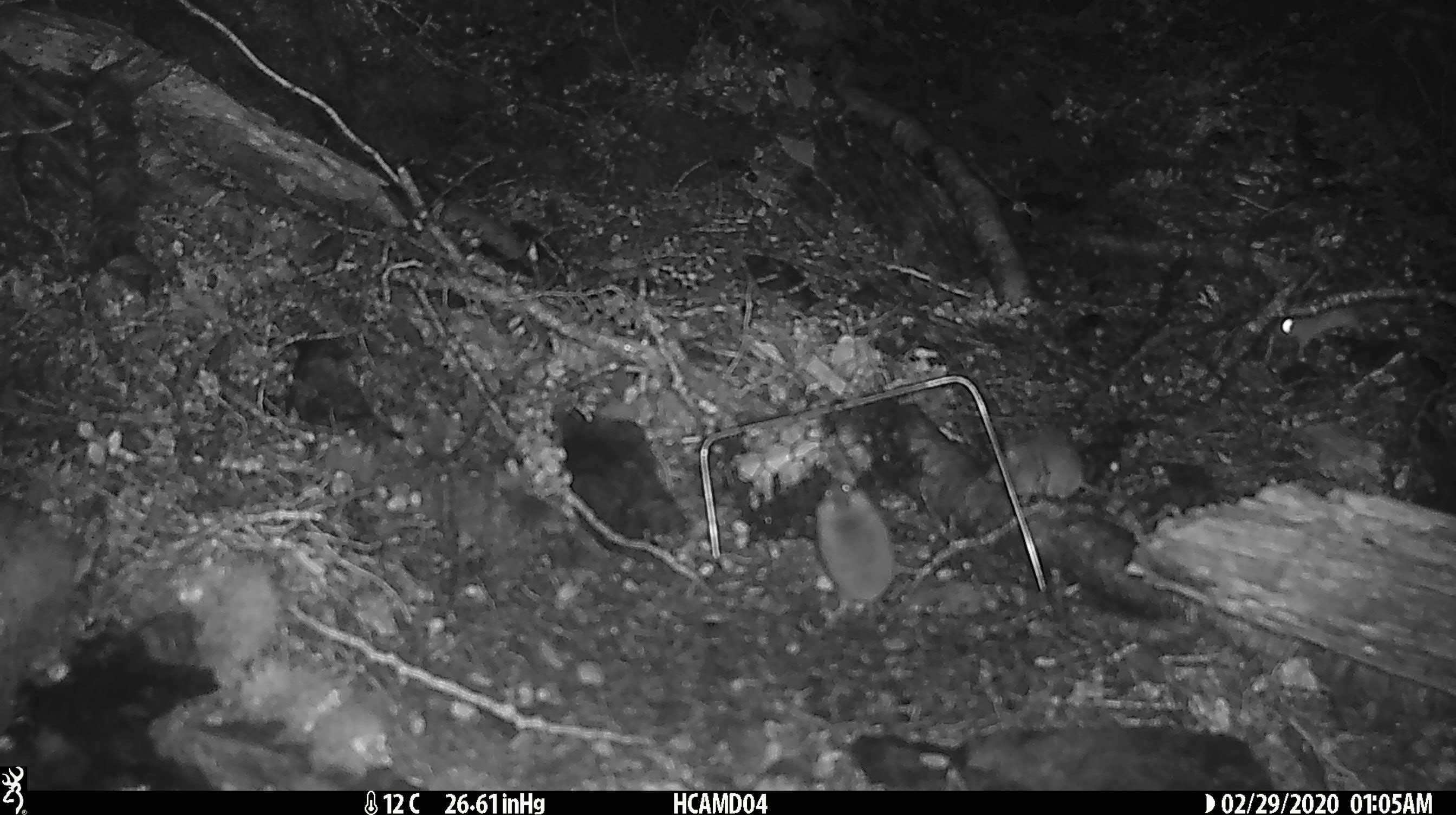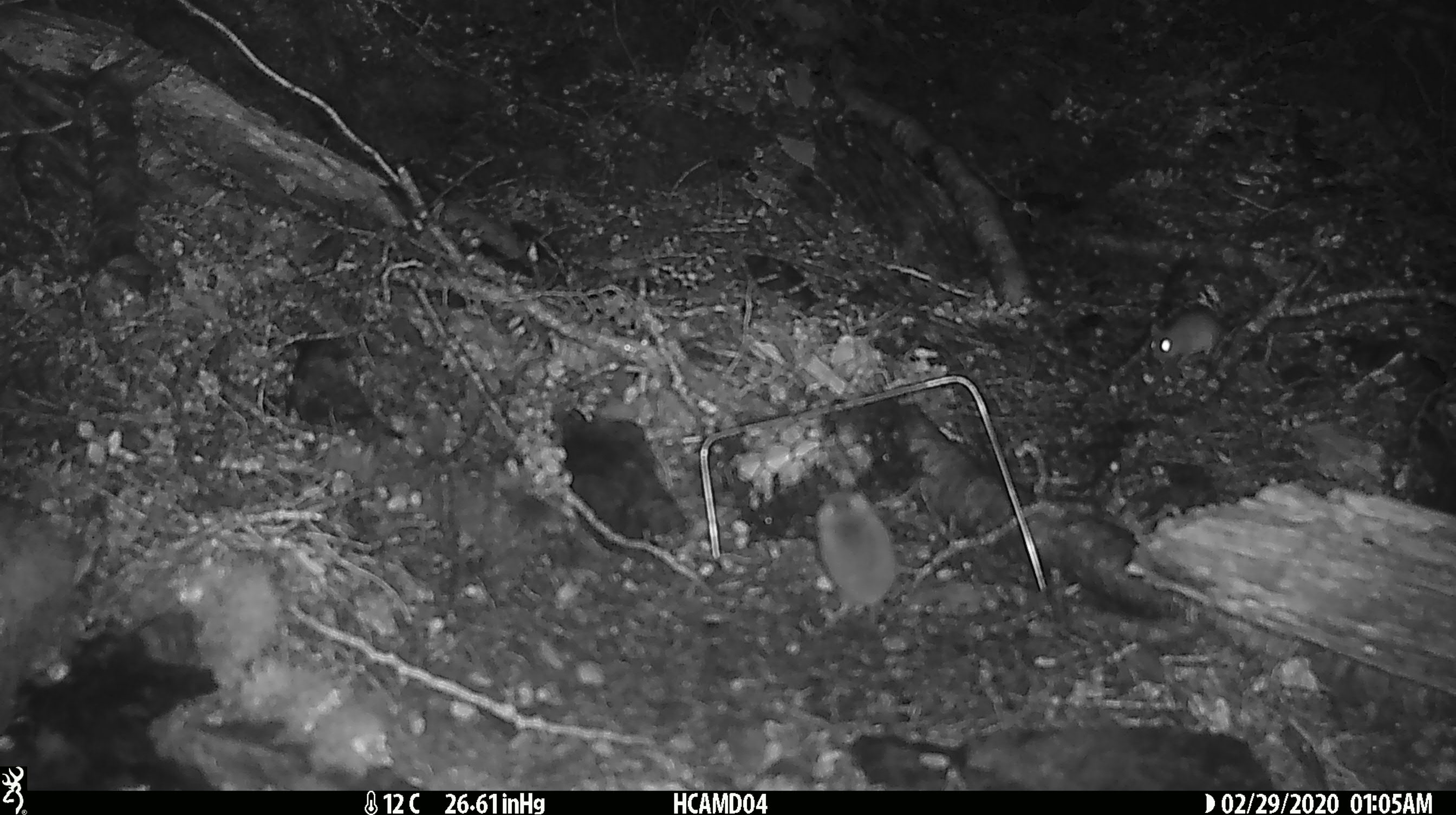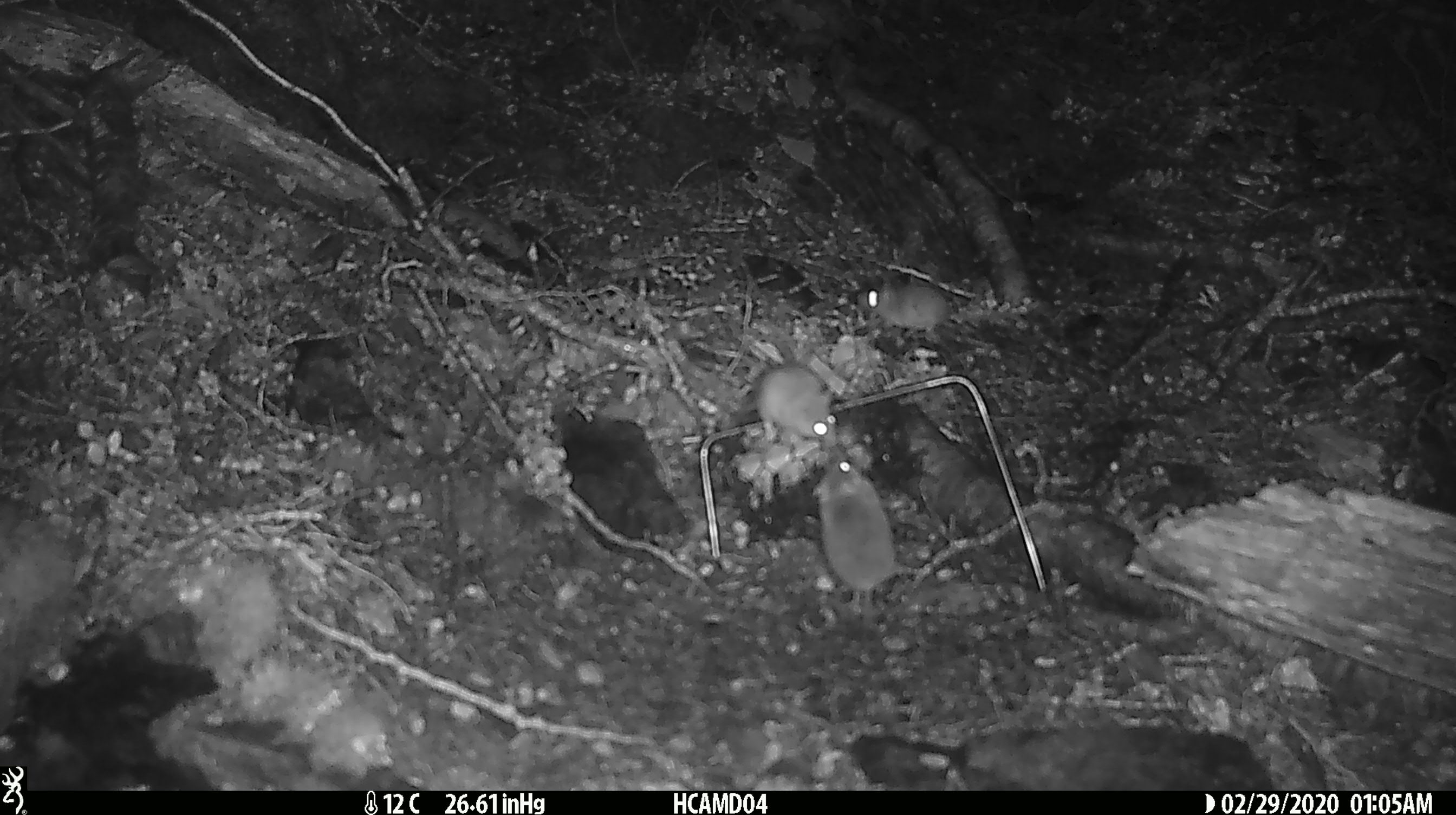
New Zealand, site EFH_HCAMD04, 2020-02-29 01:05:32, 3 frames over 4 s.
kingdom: Animalia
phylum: Chordata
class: Mammalia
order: Rodentia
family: Muridae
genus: Mus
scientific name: Mus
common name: mouse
Mouse (Mus).